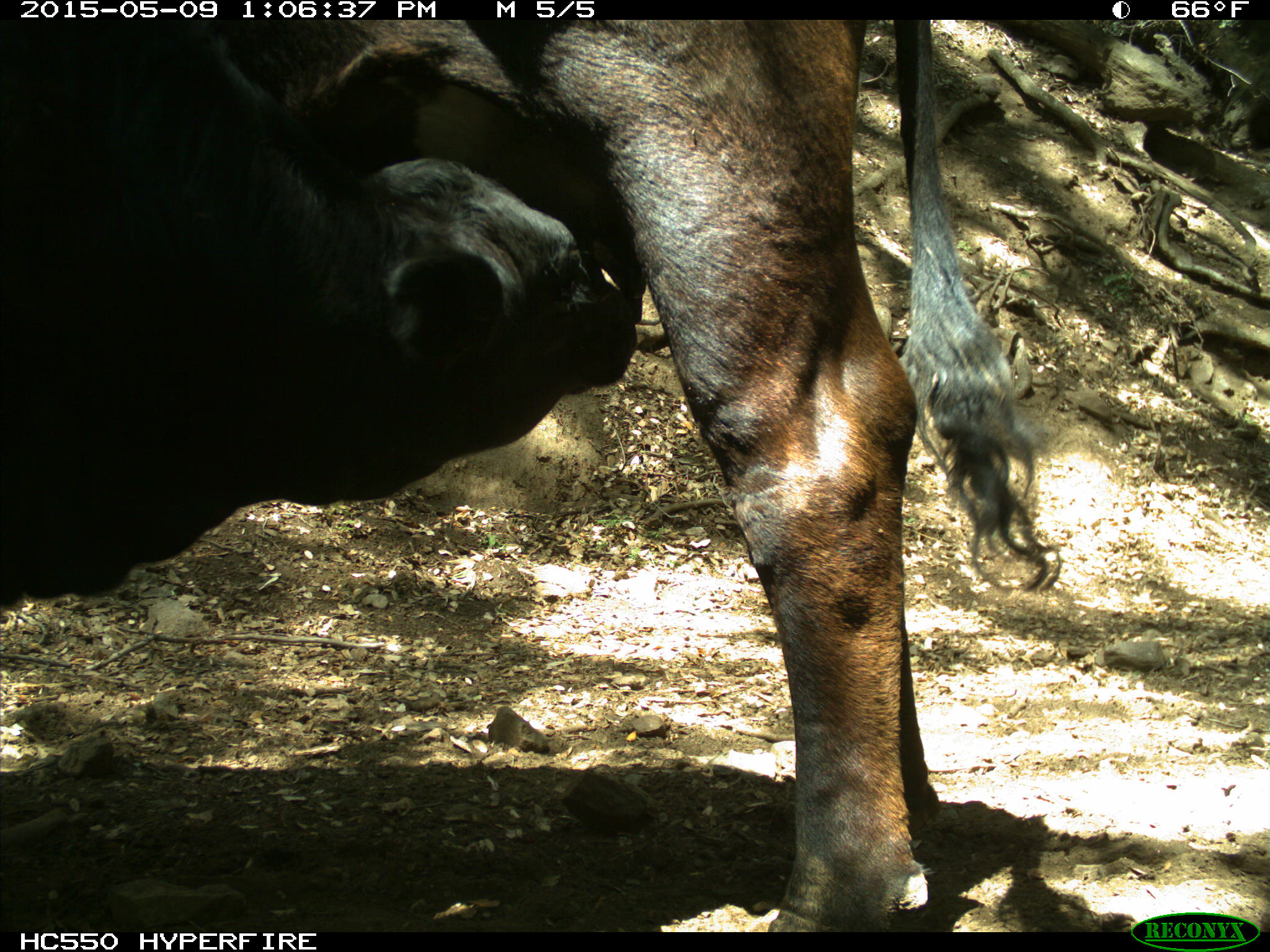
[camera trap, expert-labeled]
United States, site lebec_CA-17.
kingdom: Animalia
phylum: Chordata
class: Mammalia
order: Artiodactyla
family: Bovidae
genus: Bos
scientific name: Bos taurus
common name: domestic cow